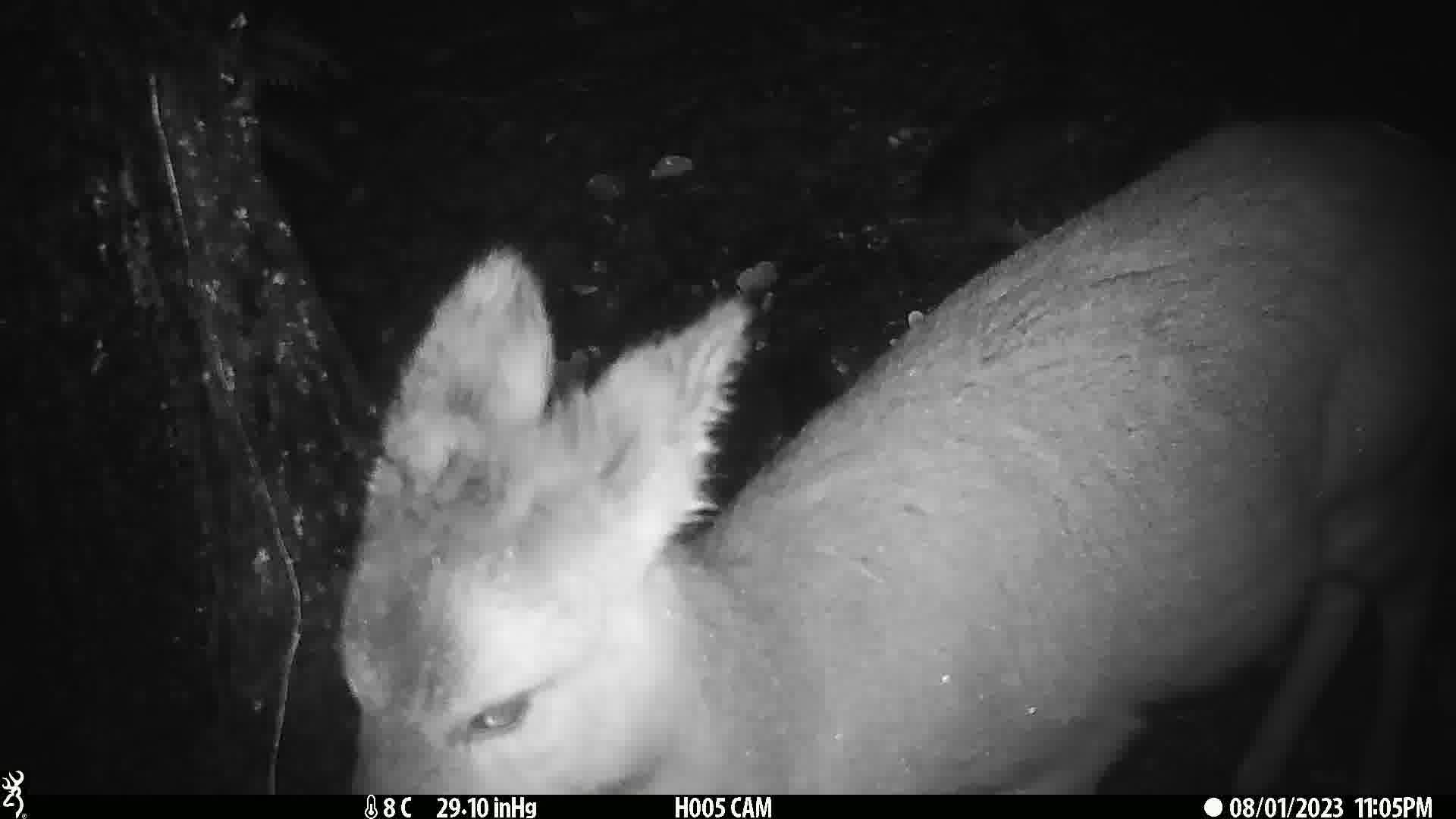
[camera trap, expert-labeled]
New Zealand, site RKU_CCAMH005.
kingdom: Animalia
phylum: Chordata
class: Mammalia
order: Artiodactyla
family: Cervidae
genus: Odocoileus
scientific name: Odocoileus virginianus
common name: white-tailed deer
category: white tailed deer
White tailed deer (white-tailed deer) (Odocoileus virginianus).